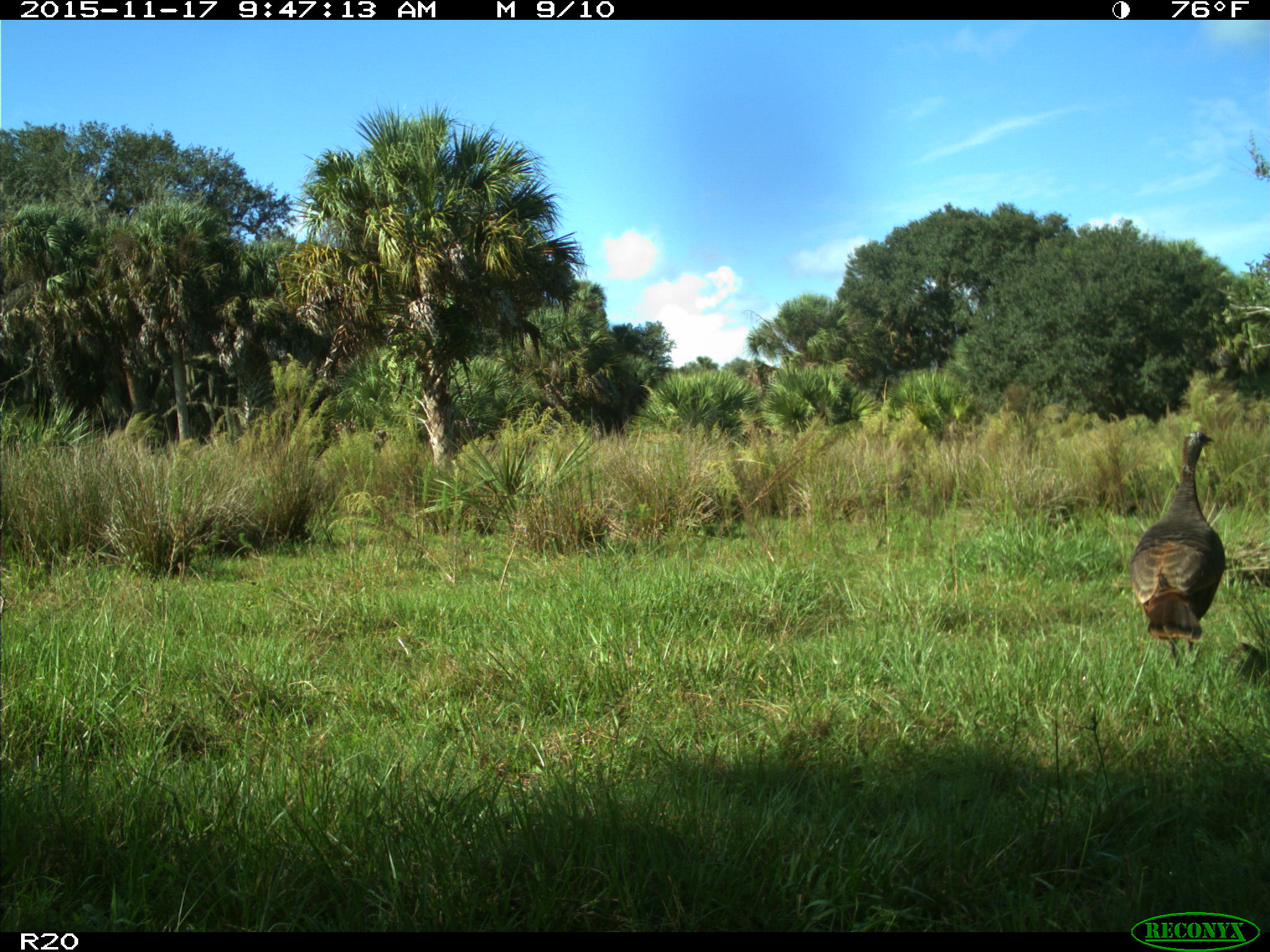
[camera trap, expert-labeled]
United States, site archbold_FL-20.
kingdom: Animalia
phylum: Chordata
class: Aves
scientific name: Aves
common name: birds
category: unidentified bird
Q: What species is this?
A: Unidentified bird (birds) (Aves).